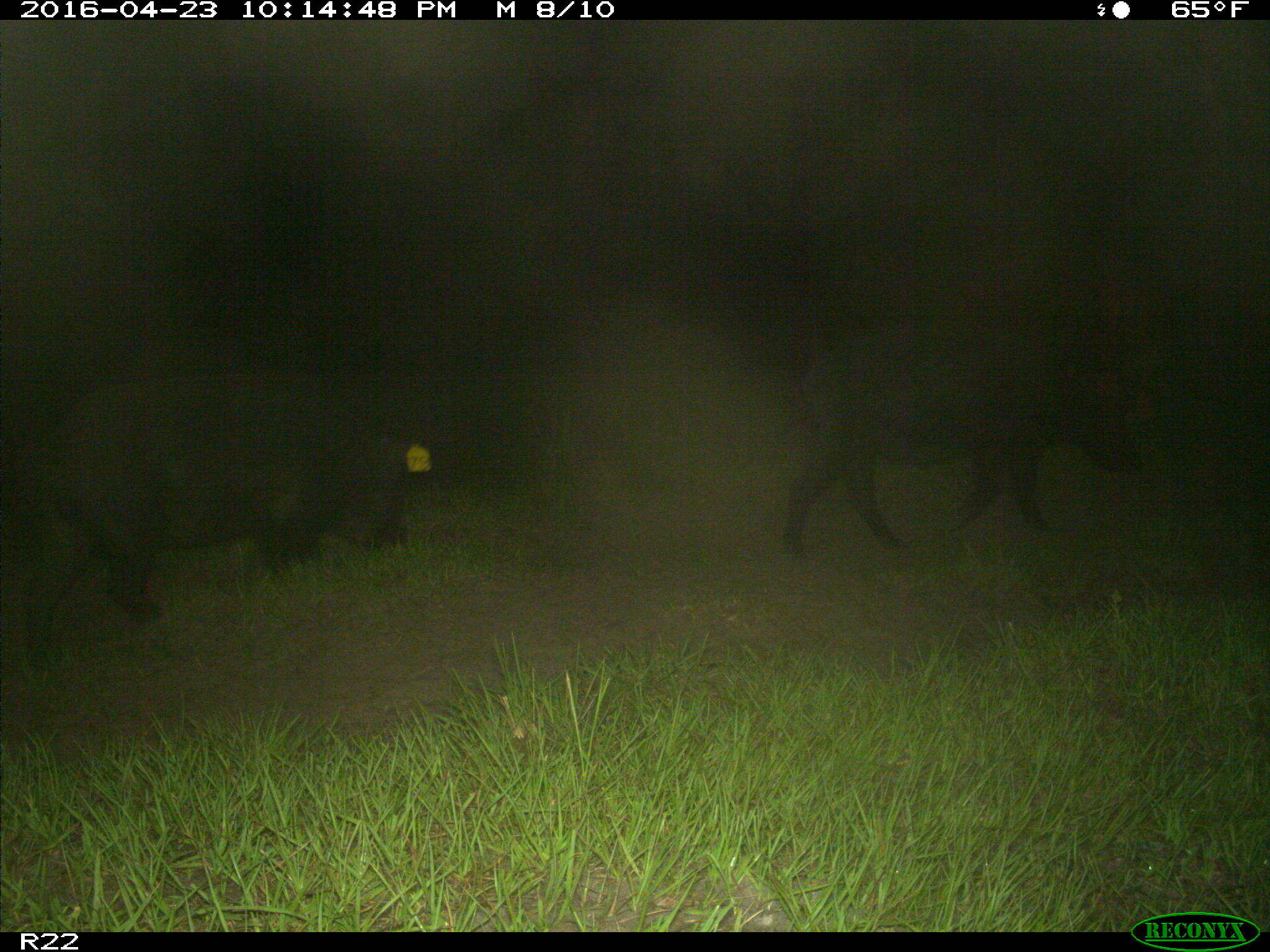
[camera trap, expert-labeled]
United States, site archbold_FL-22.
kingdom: Animalia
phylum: Chordata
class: Mammalia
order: Artiodactyla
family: Suidae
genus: Sus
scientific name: Sus scrofa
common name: wild boar